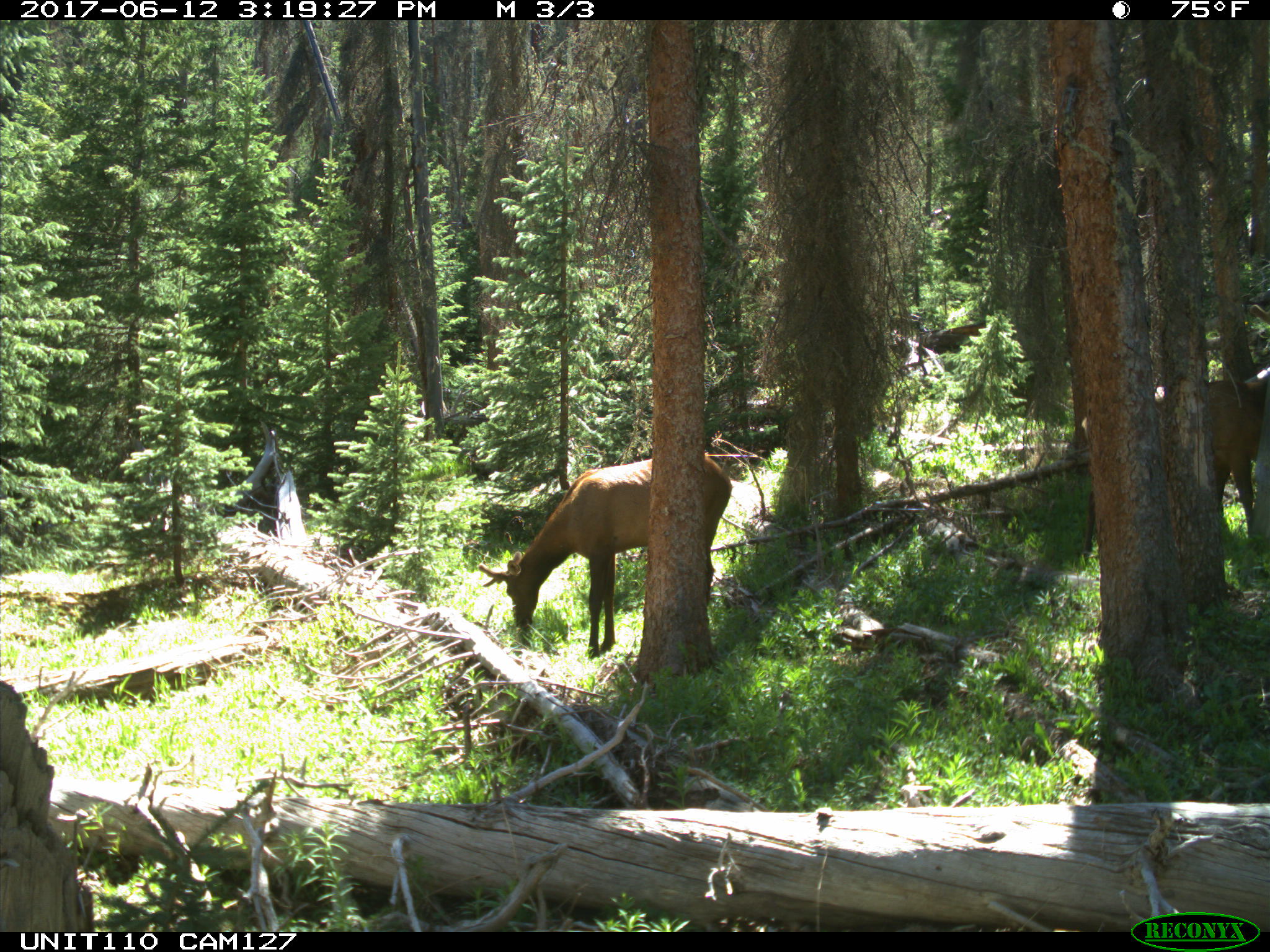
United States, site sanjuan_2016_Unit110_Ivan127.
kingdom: Animalia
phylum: Chordata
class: Mammalia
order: Artiodactyla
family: Cervidae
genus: Cervus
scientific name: Cervus elaphus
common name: red deer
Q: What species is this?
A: Cervus elaphus (red deer).